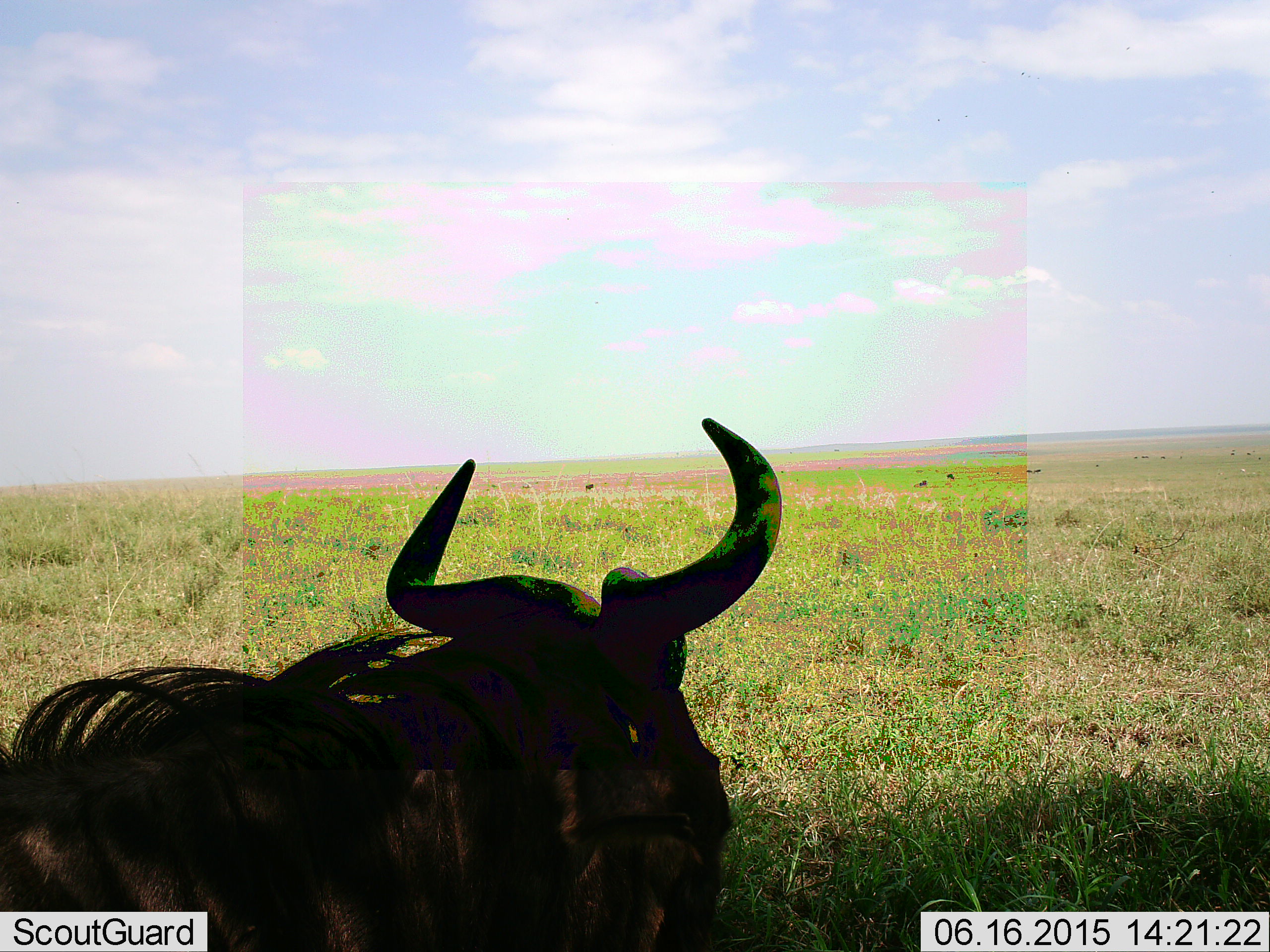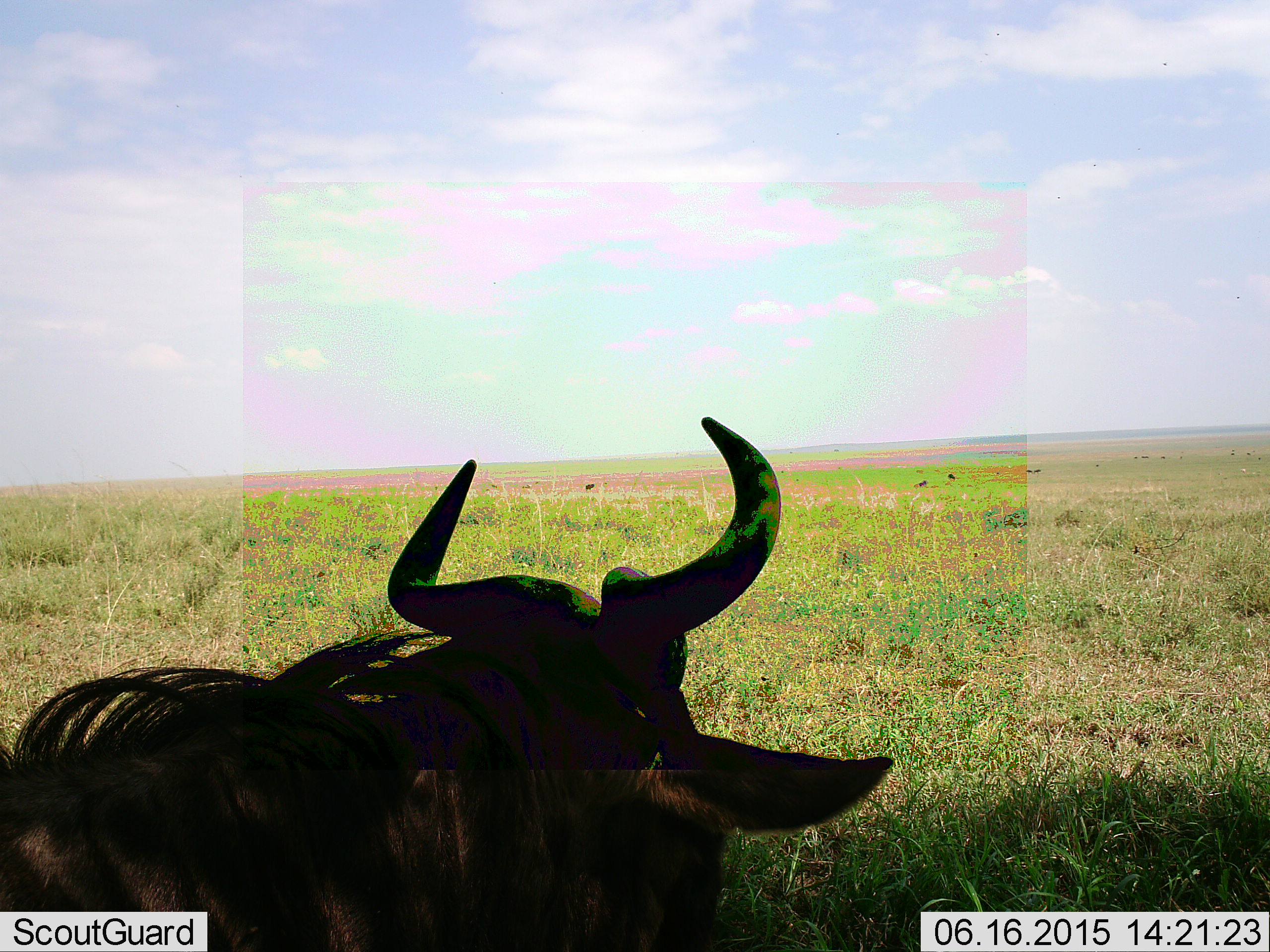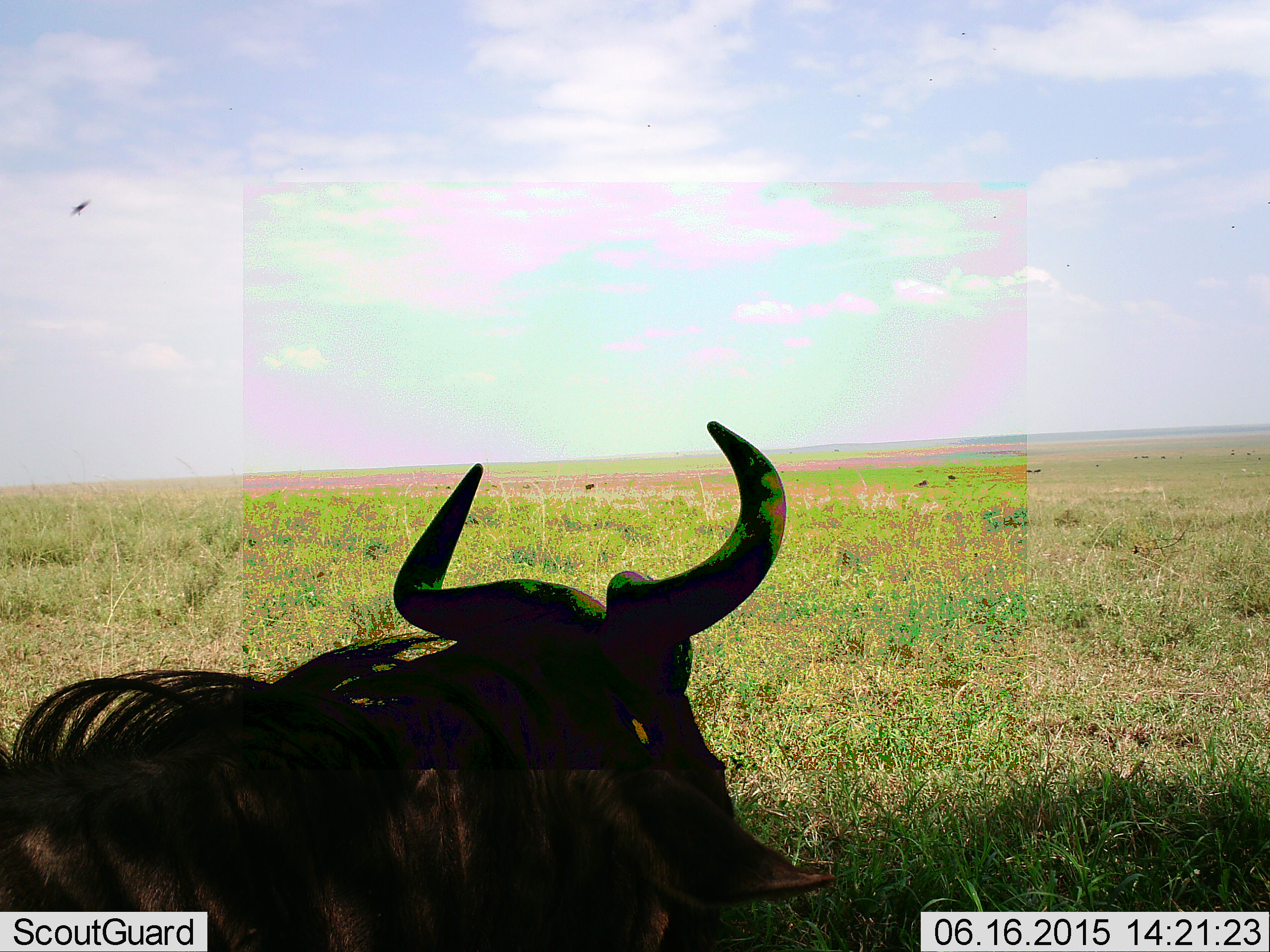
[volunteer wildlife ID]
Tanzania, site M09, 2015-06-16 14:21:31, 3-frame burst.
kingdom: Animalia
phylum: Chordata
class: Mammalia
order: Artiodactyla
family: Bovidae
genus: Connochaetes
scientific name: Connochaetes taurinus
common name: blue wildebeest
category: wildebeest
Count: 1.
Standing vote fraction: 23%.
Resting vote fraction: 85%.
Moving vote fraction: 0%.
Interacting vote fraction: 0%.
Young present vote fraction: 0%.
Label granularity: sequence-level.